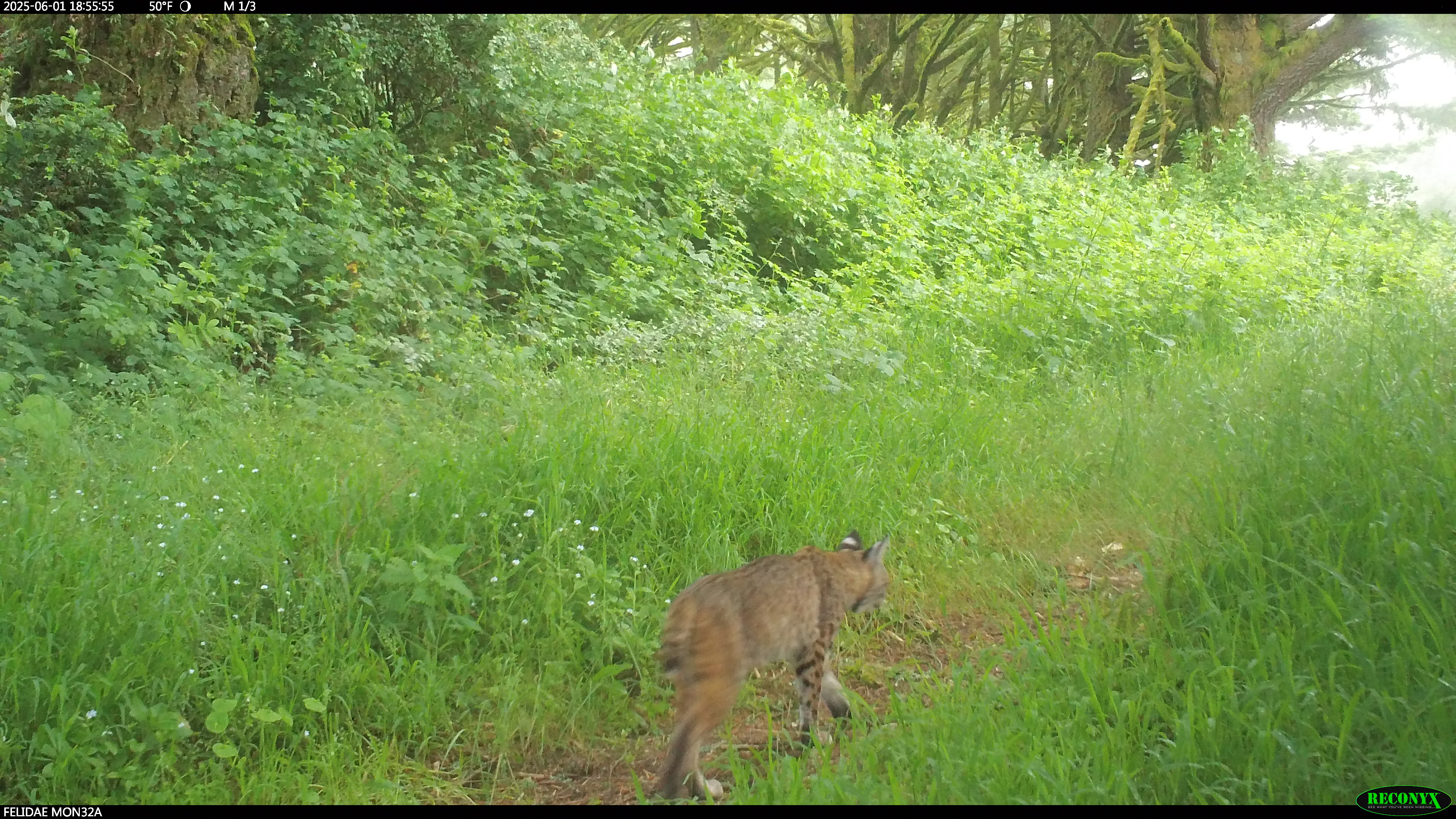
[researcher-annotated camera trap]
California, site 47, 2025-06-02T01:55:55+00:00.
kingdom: Animalia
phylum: Chordata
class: Mammalia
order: Carnivora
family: Felidae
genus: Lynx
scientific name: Lynx rufus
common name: bobcat